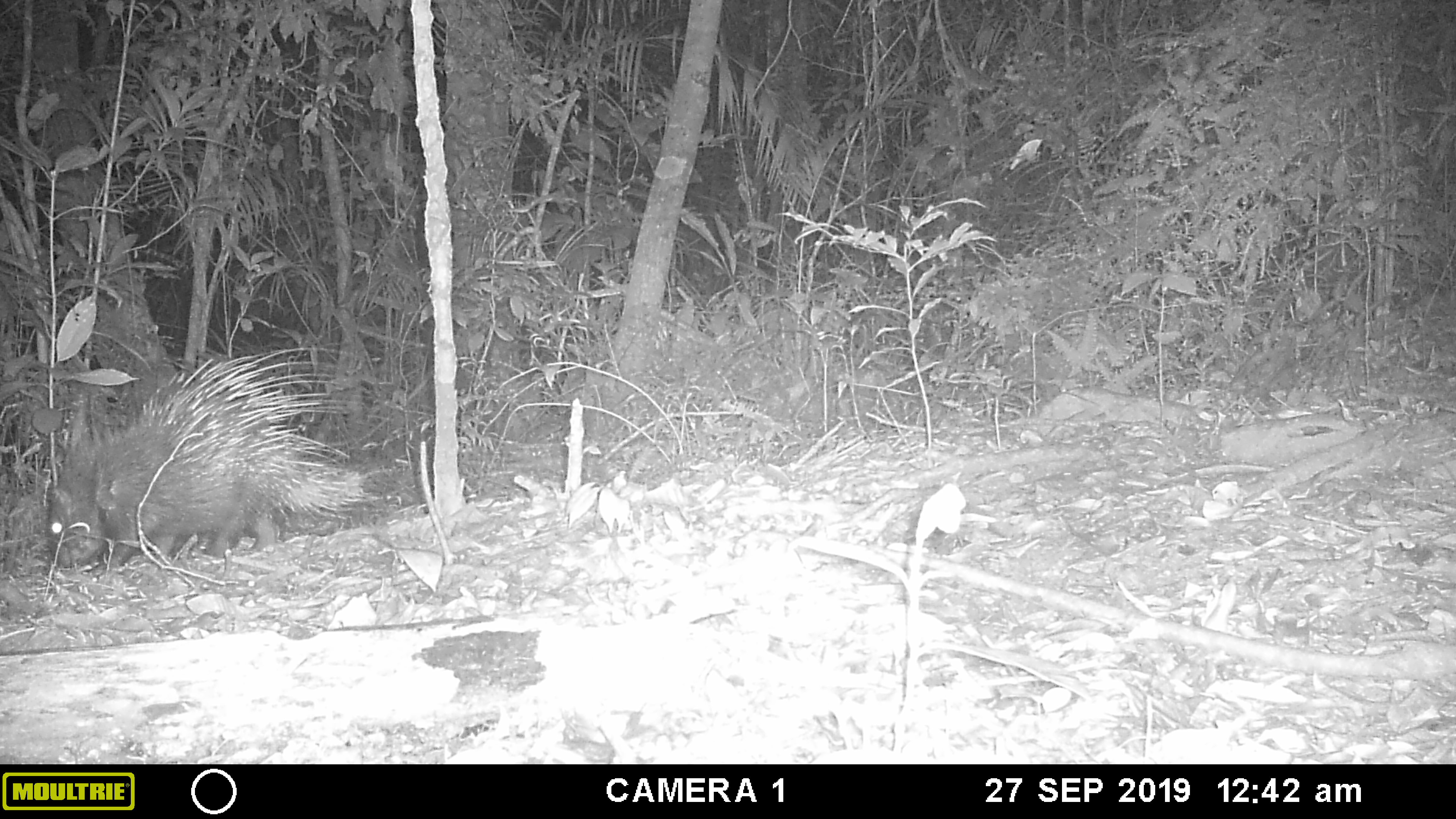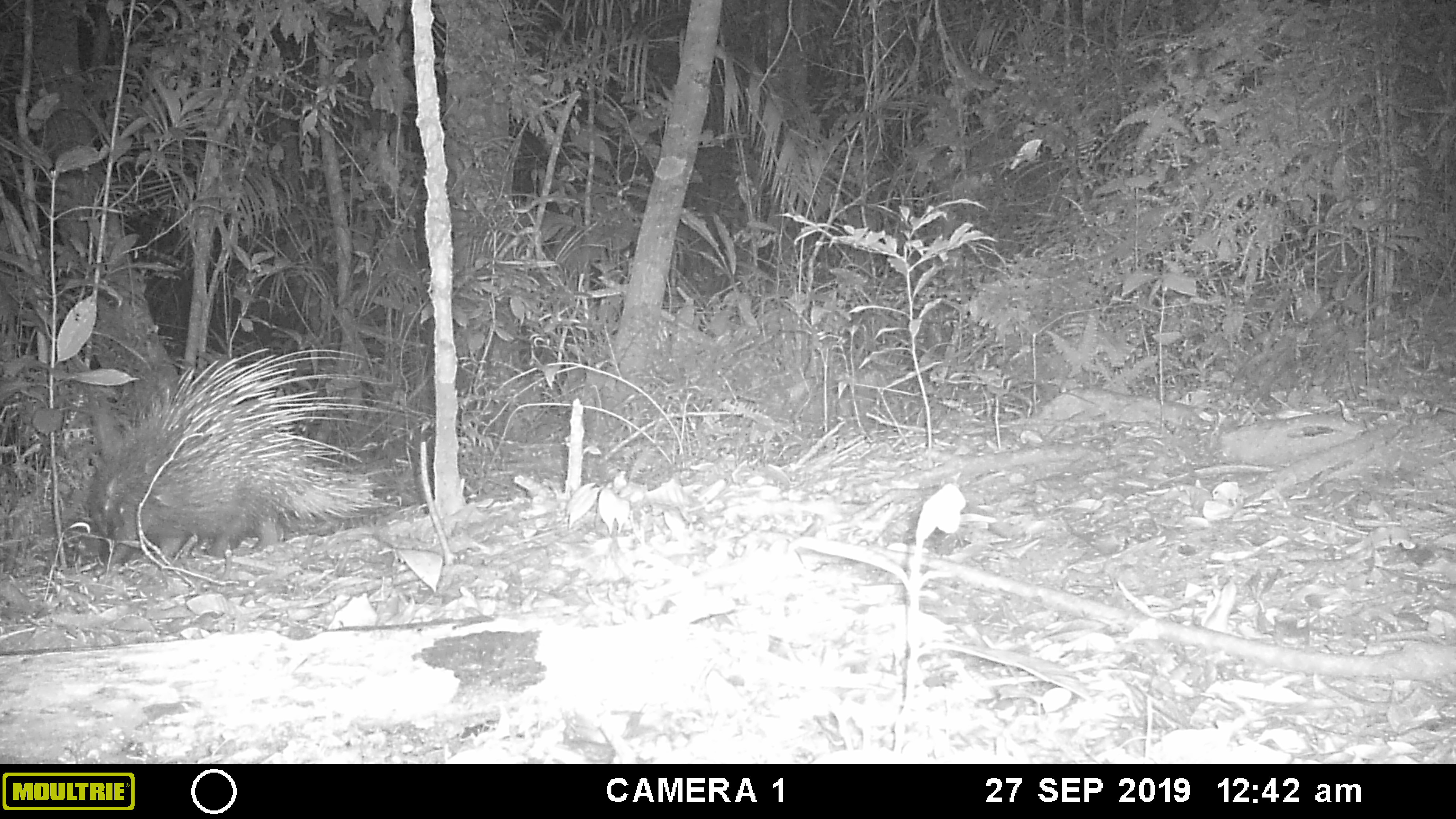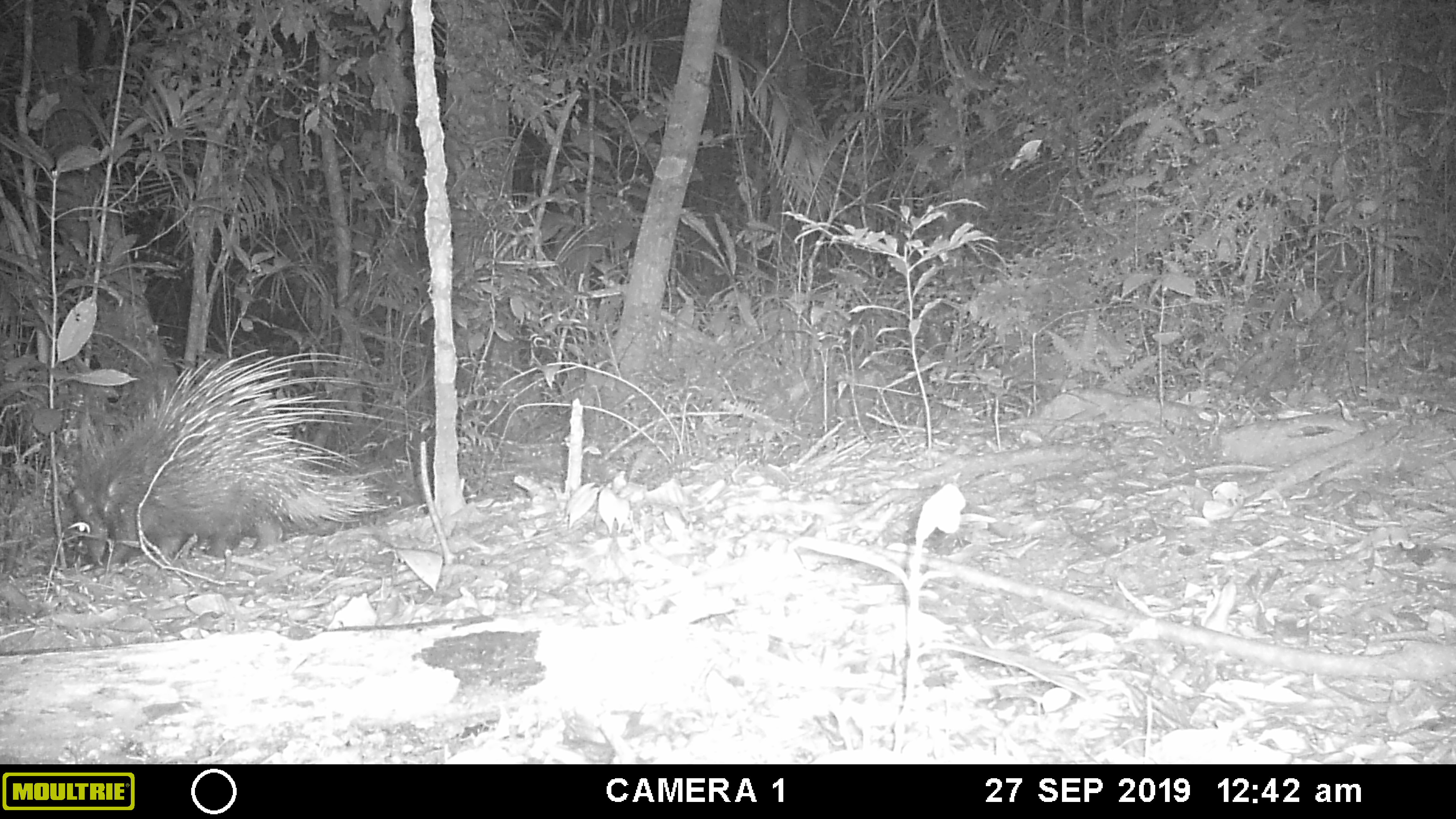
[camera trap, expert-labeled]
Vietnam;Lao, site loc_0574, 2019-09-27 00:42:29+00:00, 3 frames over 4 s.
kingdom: Animalia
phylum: Chordata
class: Mammalia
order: Rodentia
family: Hystricidae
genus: Hystrix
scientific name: Hystrix brachyura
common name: malayan porcupine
Malayan porcupine (Hystrix brachyura). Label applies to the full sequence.